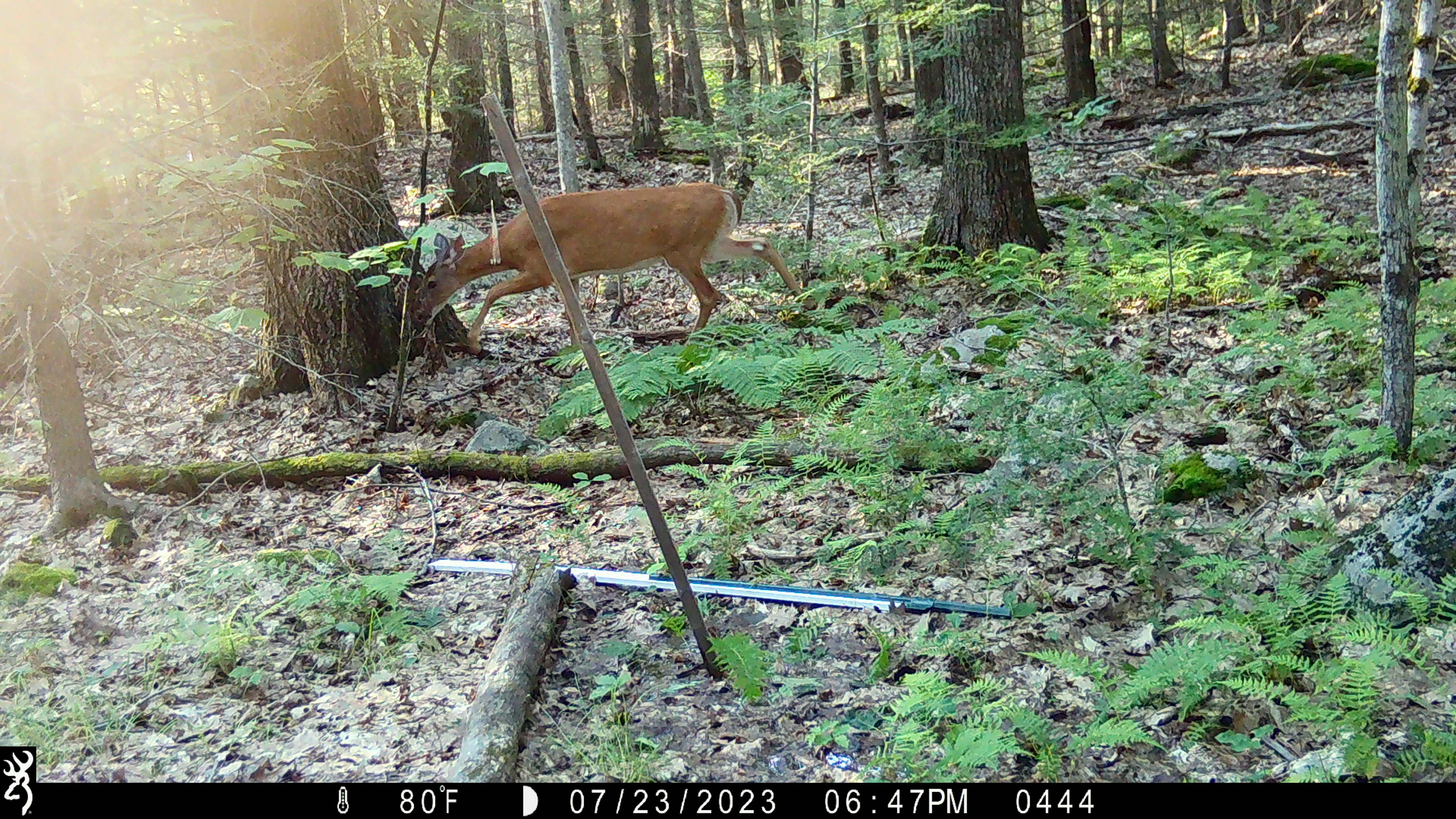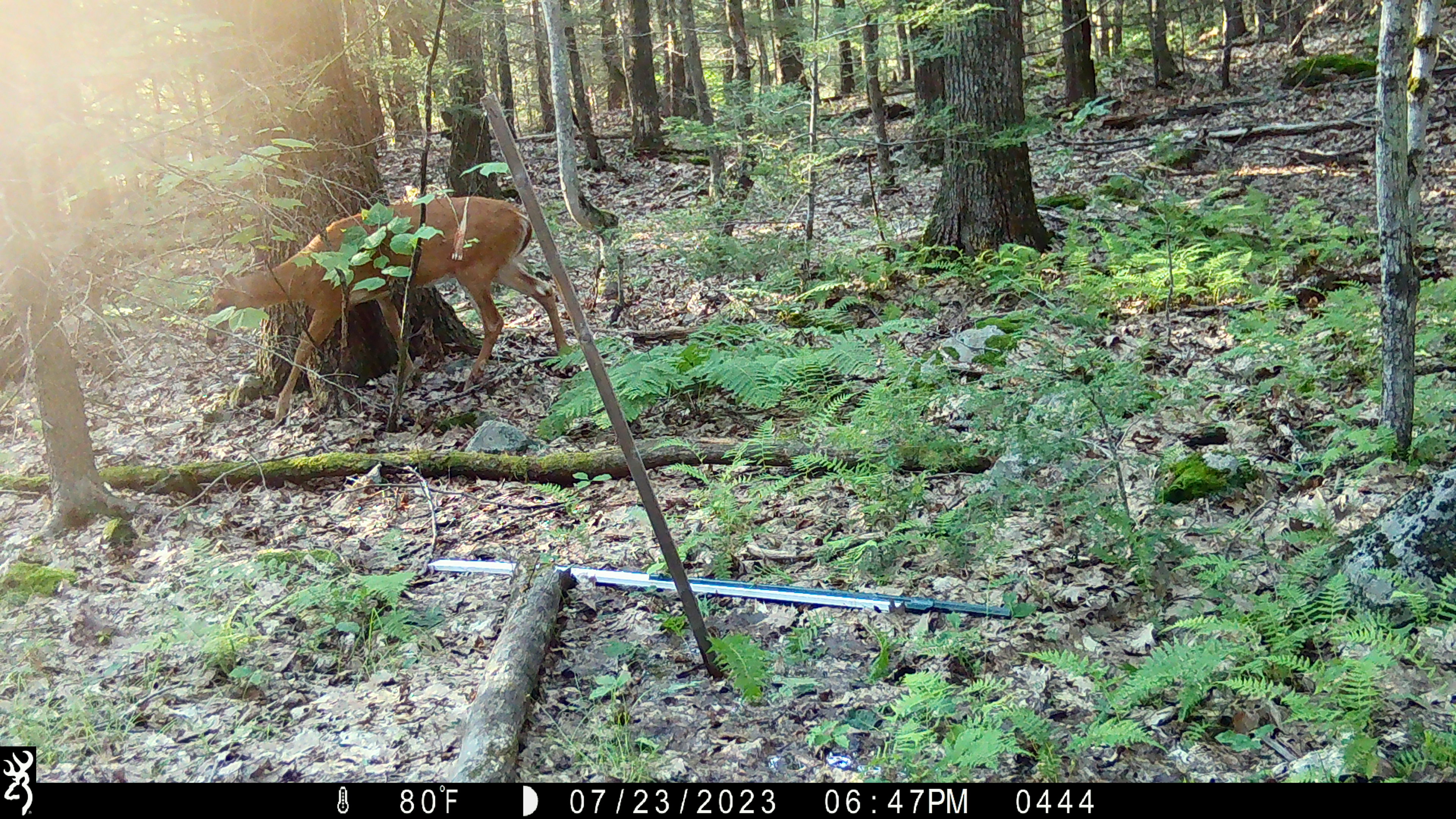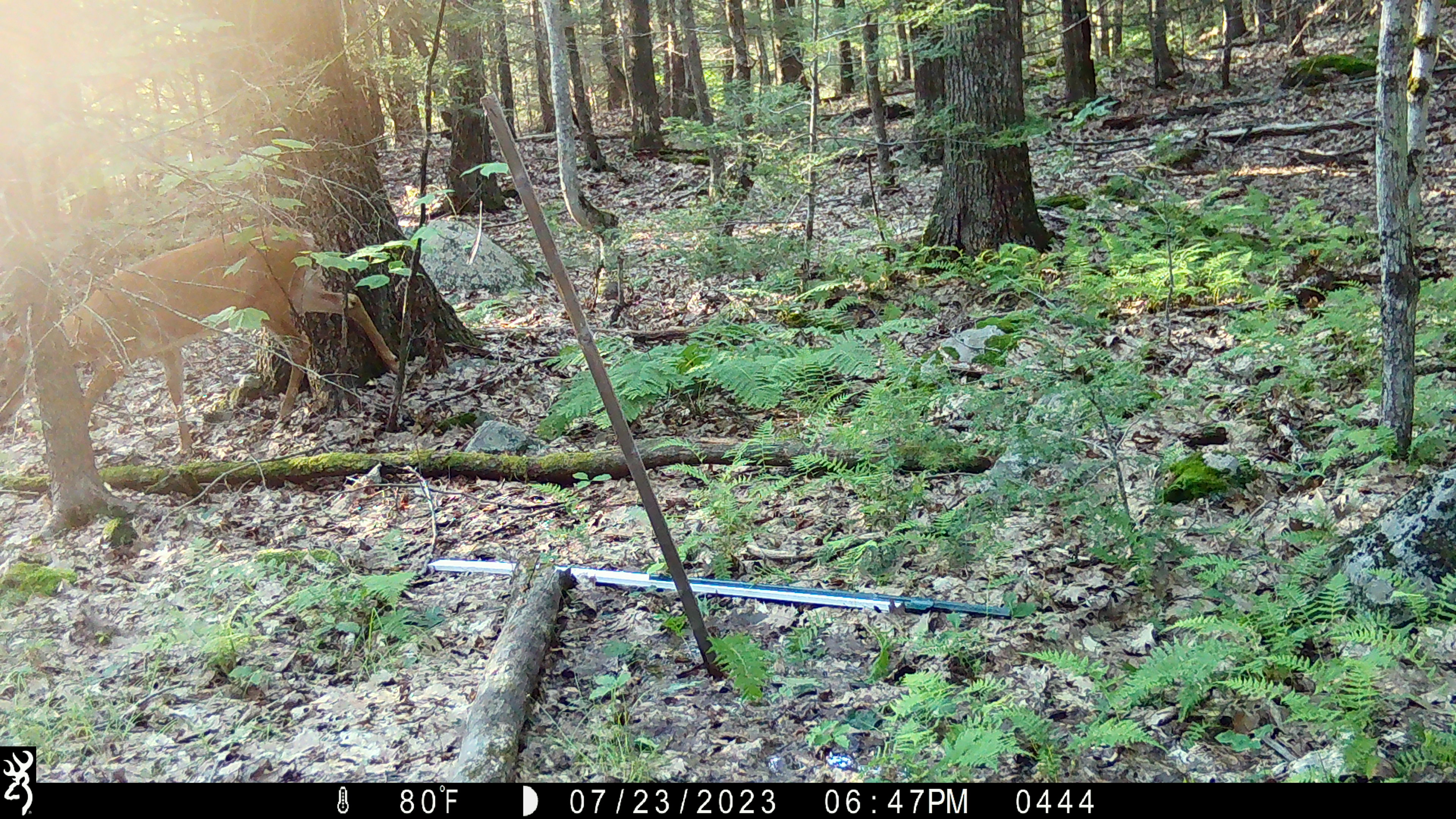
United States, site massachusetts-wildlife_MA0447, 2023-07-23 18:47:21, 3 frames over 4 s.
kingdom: Animalia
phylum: Chordata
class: Mammalia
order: Artiodactyla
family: Cervidae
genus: Odocoileus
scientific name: Odocoileus virginianus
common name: white-tailed deer